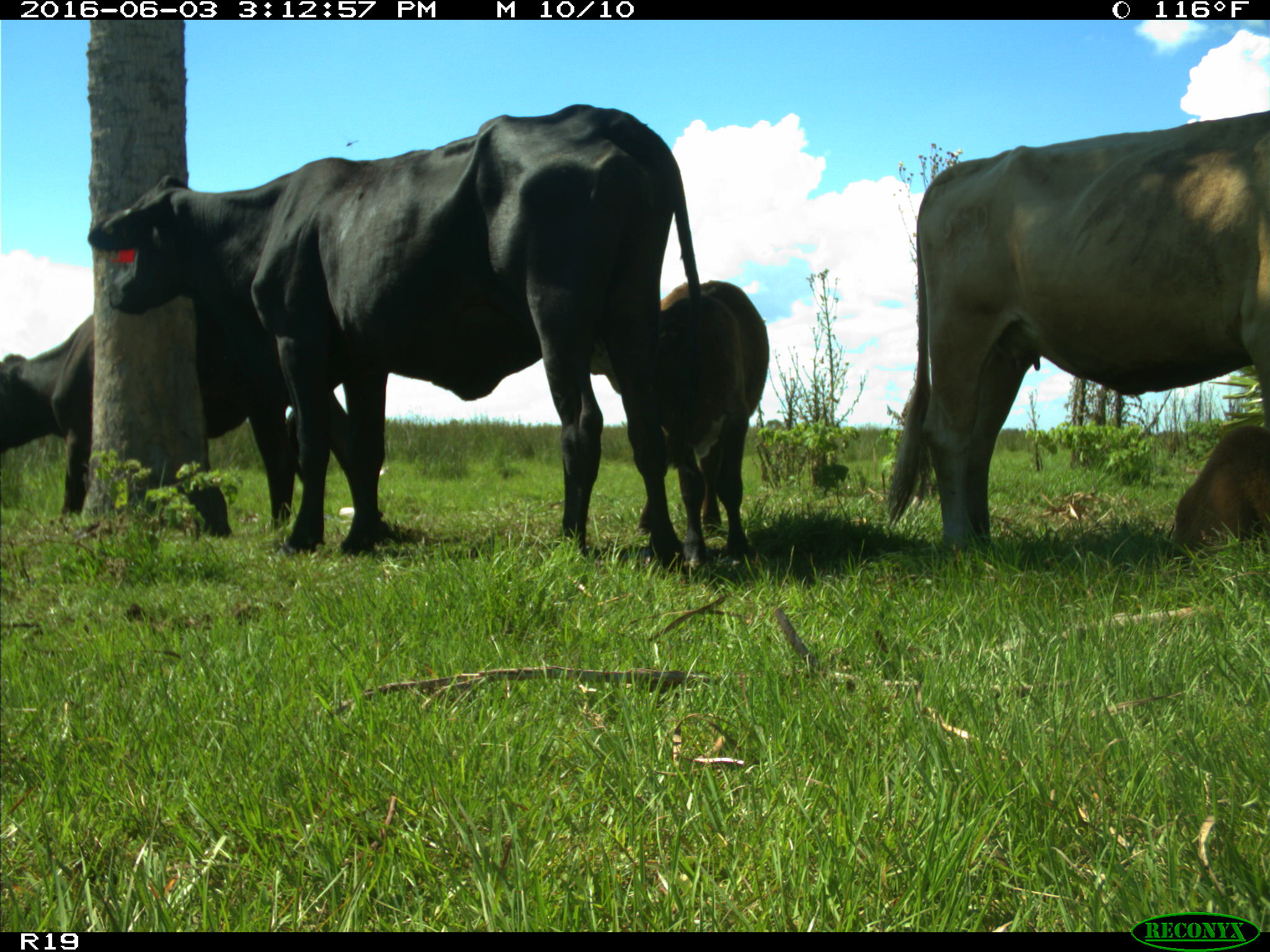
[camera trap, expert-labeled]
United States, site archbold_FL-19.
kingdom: Animalia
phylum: Chordata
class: Mammalia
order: Artiodactyla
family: Bovidae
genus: Bos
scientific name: Bos taurus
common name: domestic cow